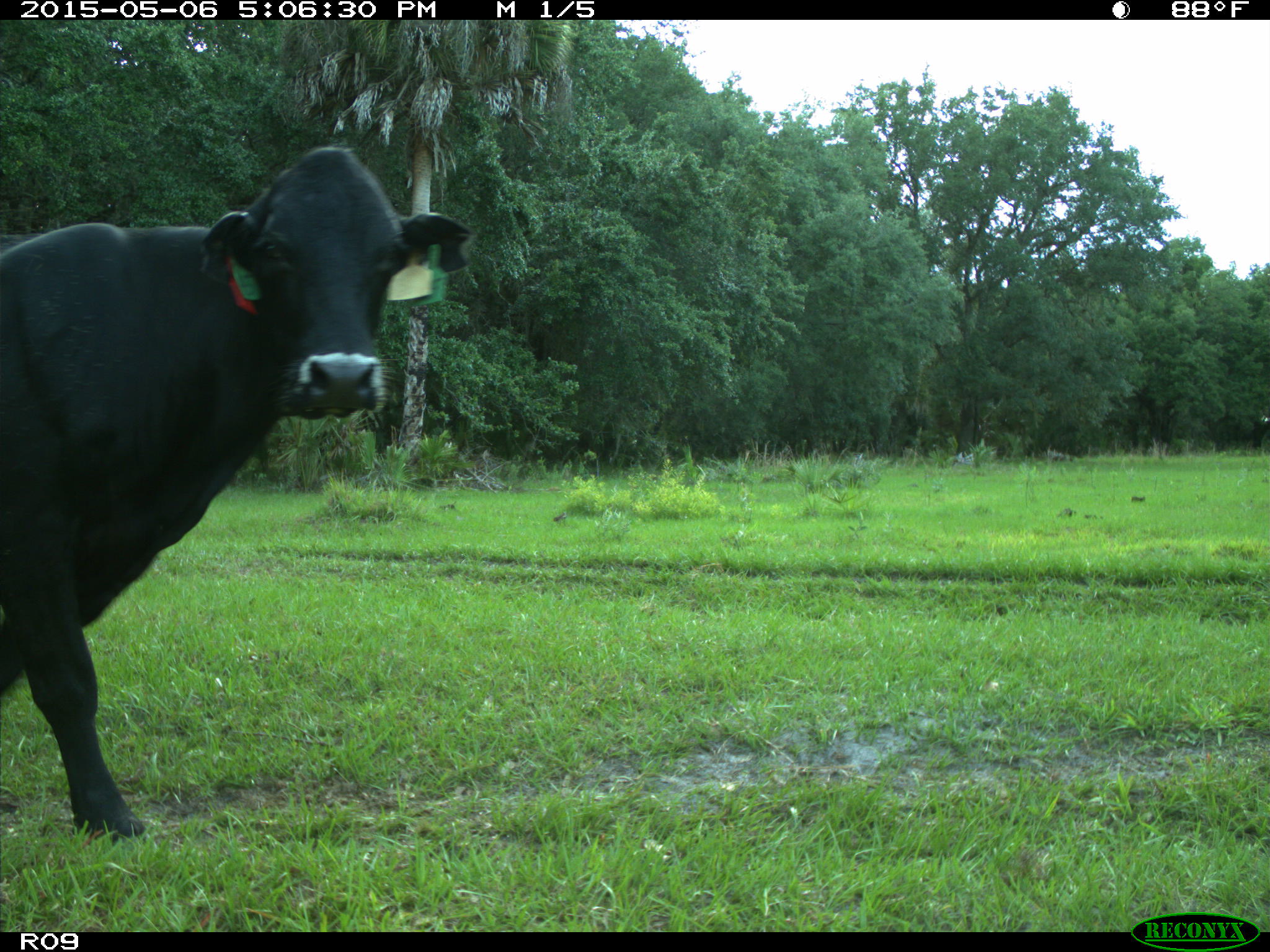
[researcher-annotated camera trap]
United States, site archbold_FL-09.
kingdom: Animalia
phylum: Chordata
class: Mammalia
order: Artiodactyla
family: Bovidae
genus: Bos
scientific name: Bos taurus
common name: domestic cow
Bos taurus (domestic cow).